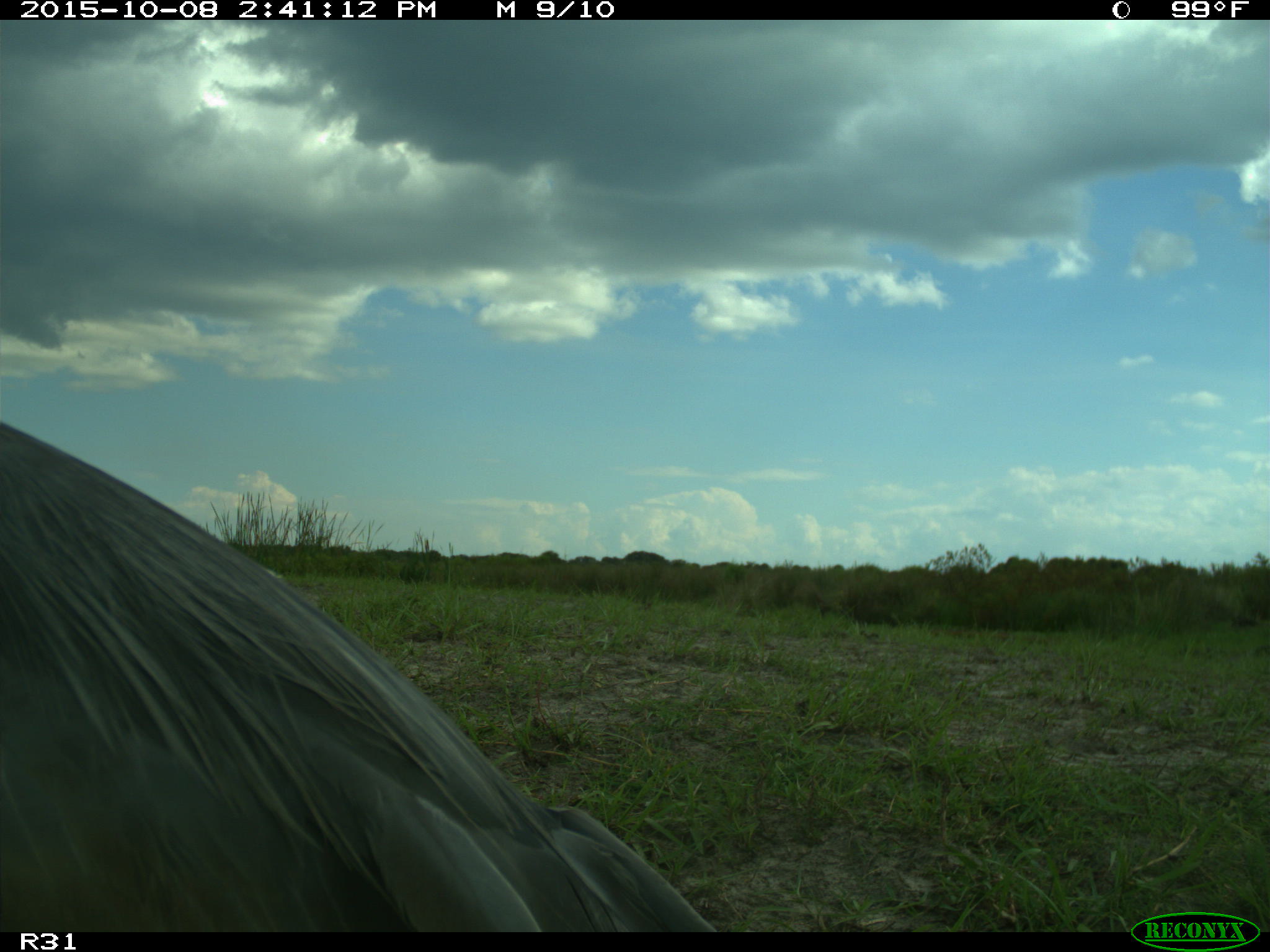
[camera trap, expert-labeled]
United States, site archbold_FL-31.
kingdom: Animalia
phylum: Chordata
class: Aves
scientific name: Aves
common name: birds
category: unidentified bird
Unidentified bird (birds) (Aves).